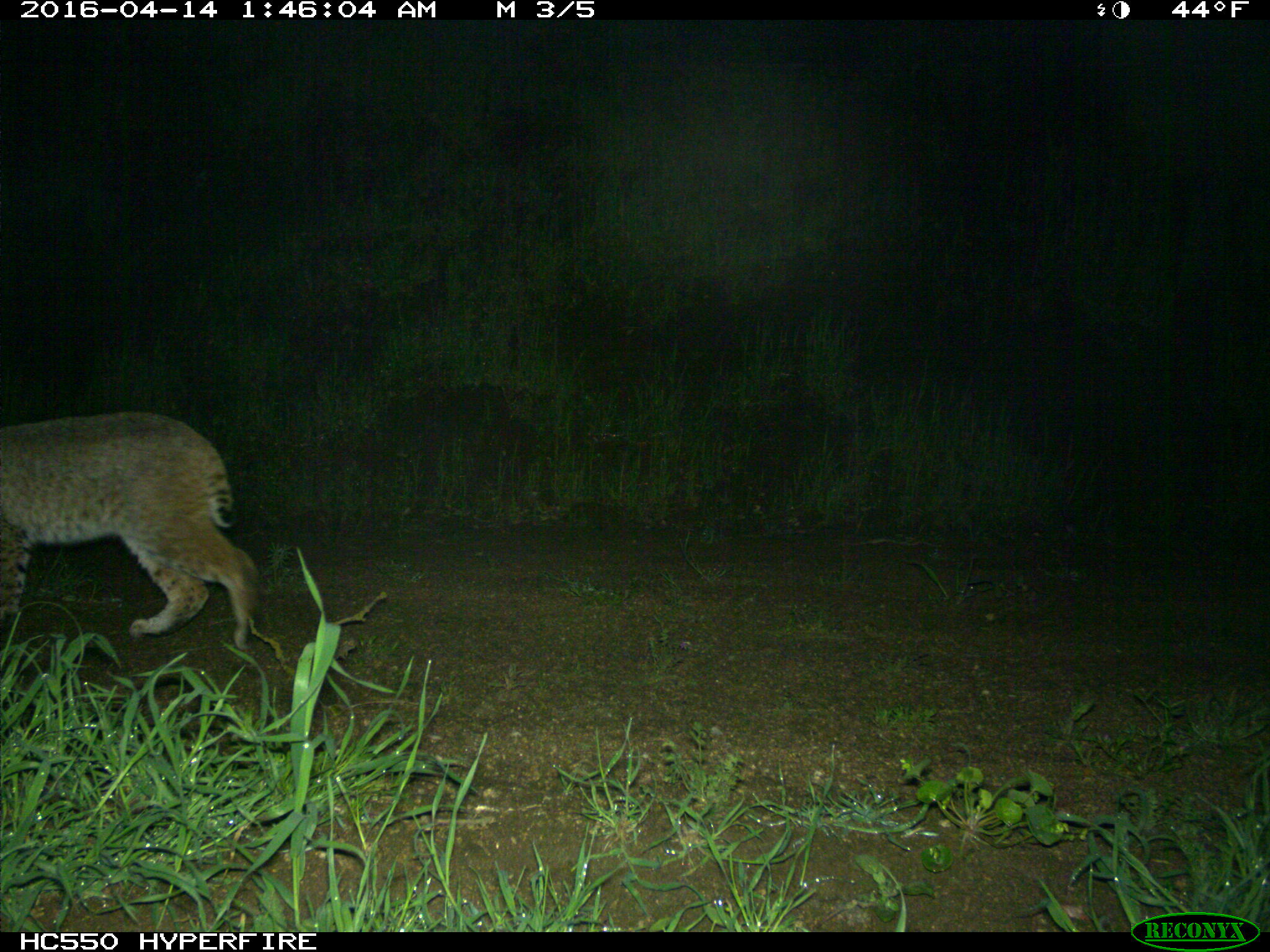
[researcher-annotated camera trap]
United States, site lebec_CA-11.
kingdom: Animalia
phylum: Chordata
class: Mammalia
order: Carnivora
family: Felidae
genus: Lynx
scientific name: Lynx rufus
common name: bobcat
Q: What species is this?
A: Lynx rufus (bobcat).